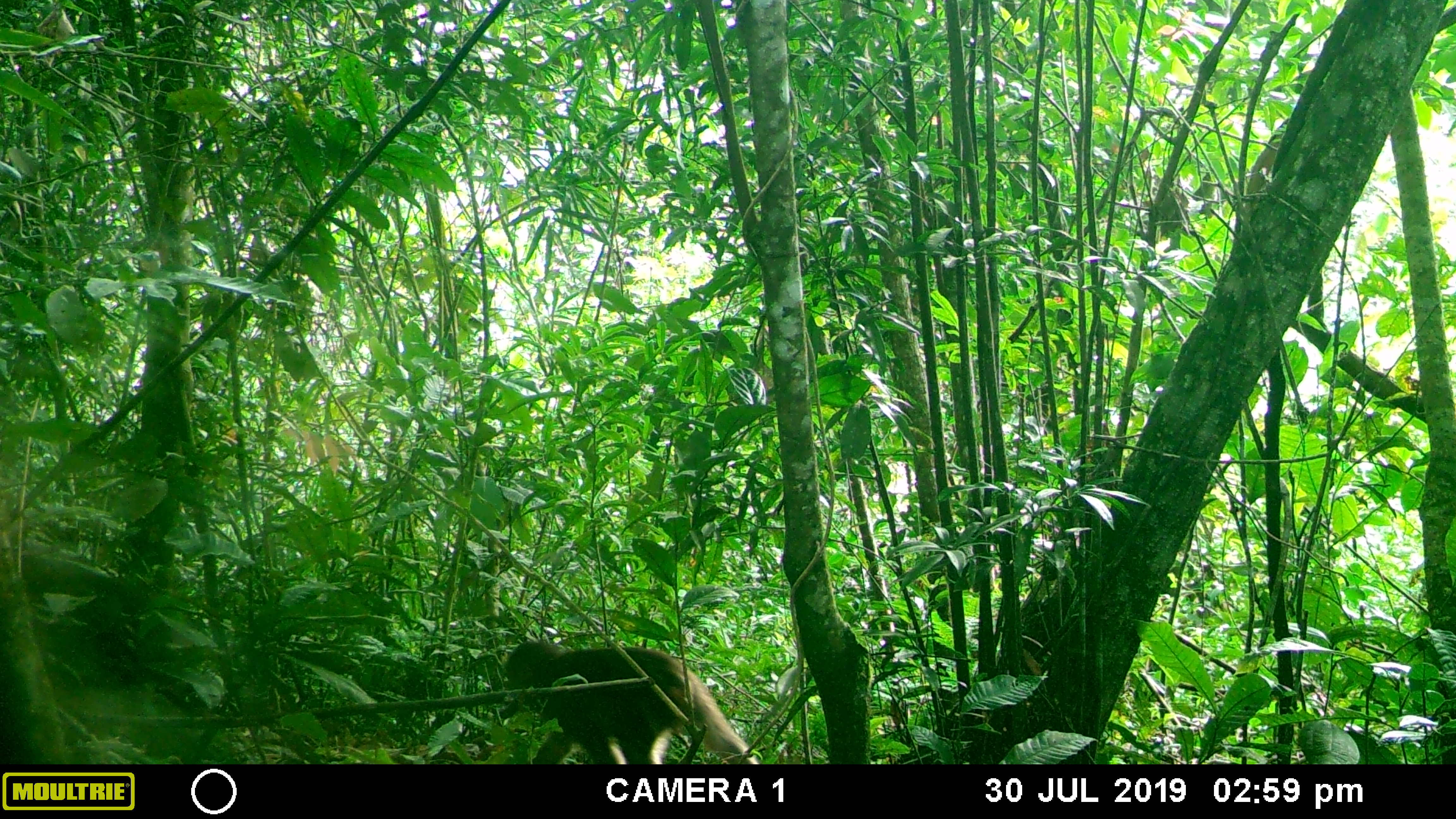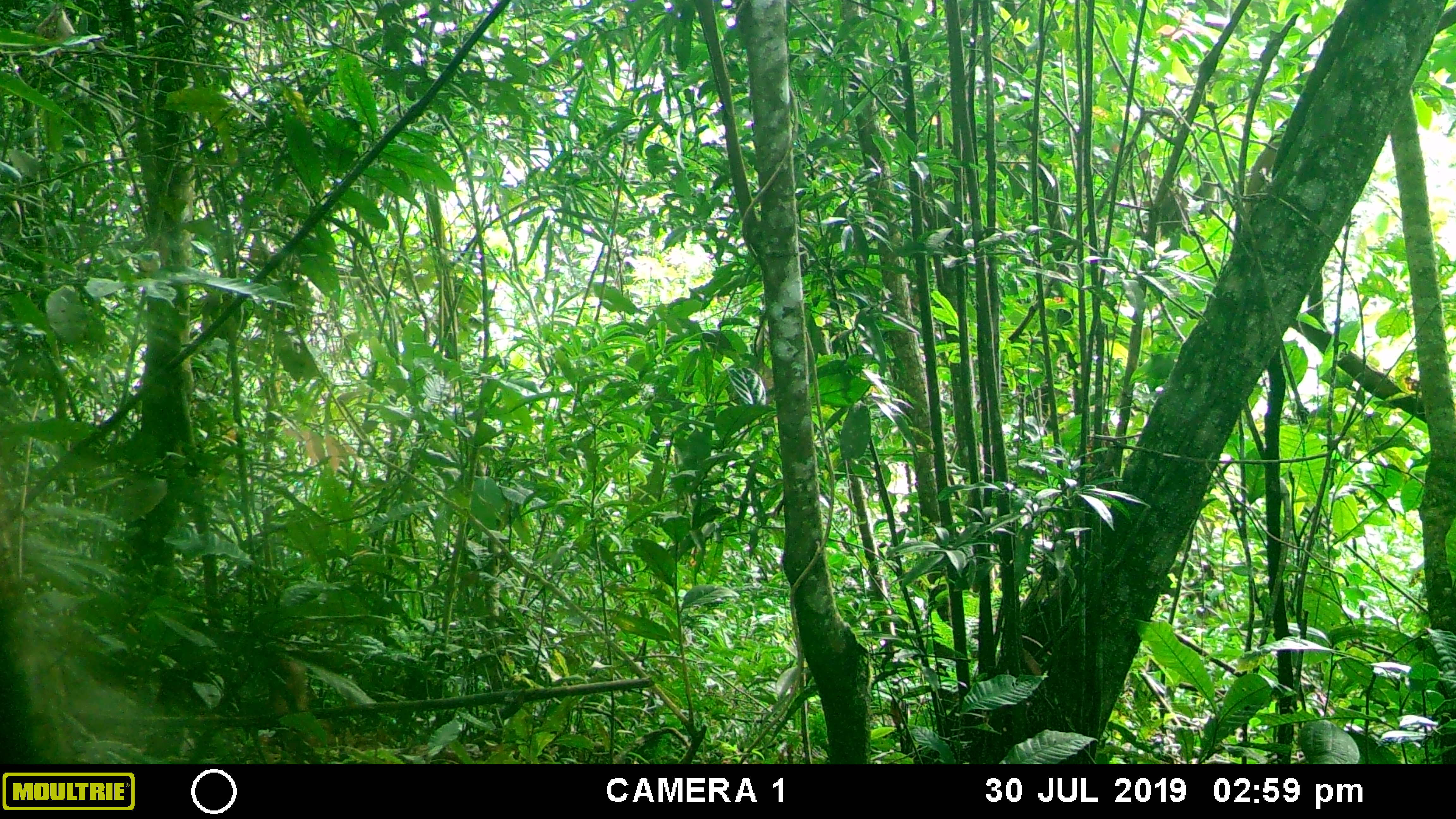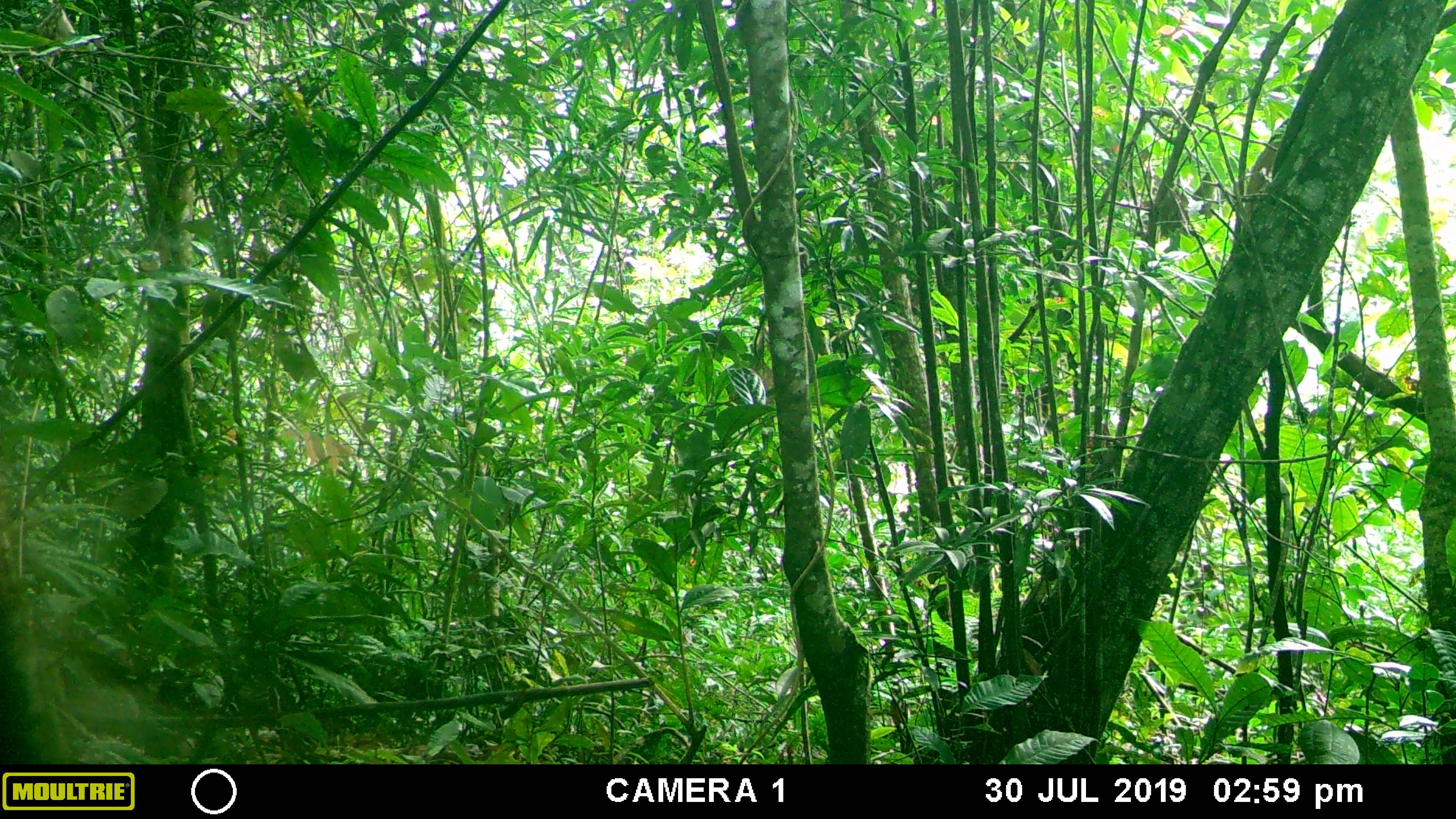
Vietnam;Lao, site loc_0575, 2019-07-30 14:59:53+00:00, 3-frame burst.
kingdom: Animalia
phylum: Chordata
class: Mammalia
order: Primates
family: Cercopithecidae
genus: Macaca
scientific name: Macaca arctoides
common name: stump-tailed macaque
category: stump tailed macaque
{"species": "stump tailed macaque (stump-tailed macaque) (Macaca arctoides)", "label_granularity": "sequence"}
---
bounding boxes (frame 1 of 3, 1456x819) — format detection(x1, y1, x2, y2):
stump tailed macaque: detection(506, 641, 759, 764)